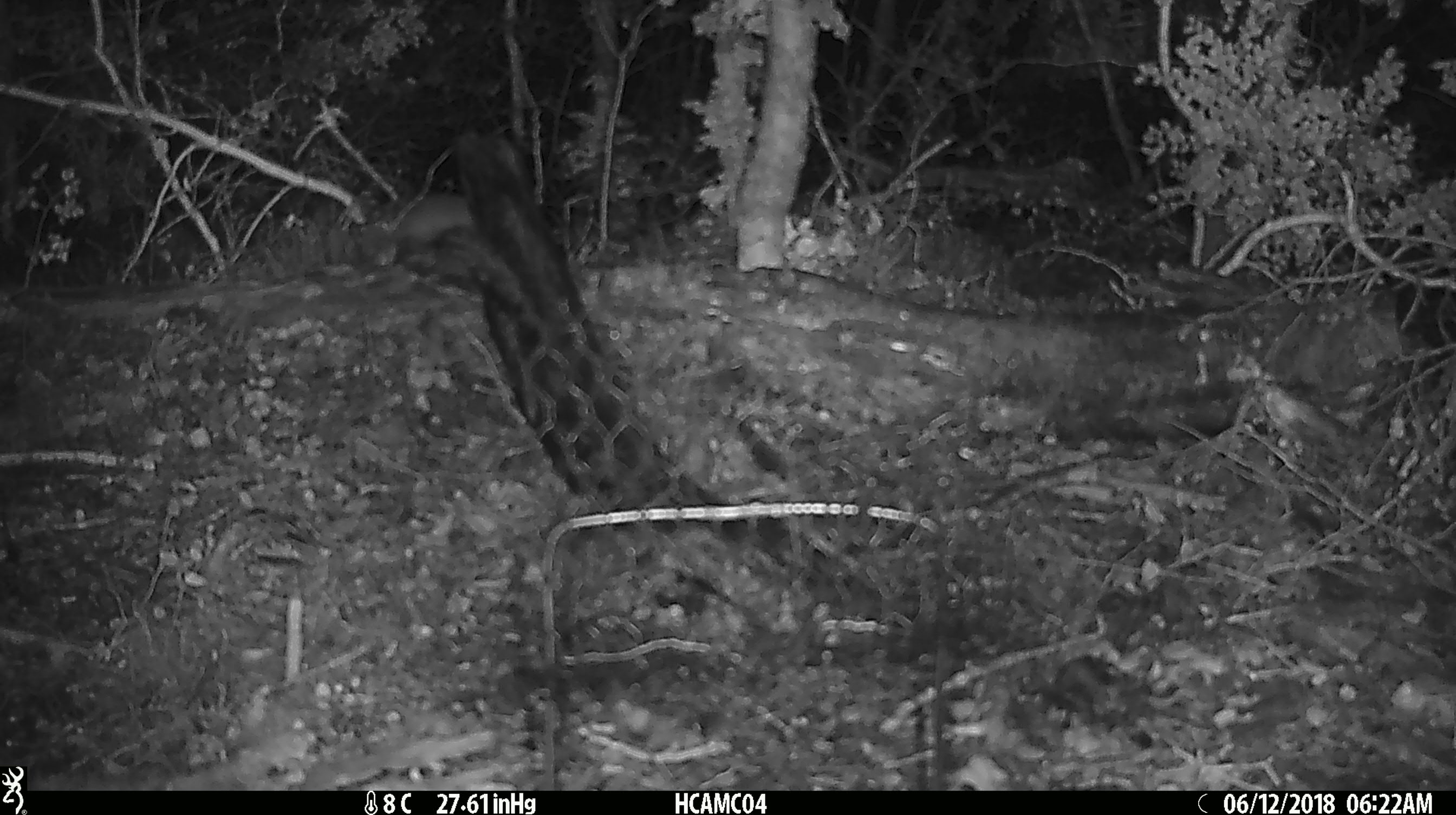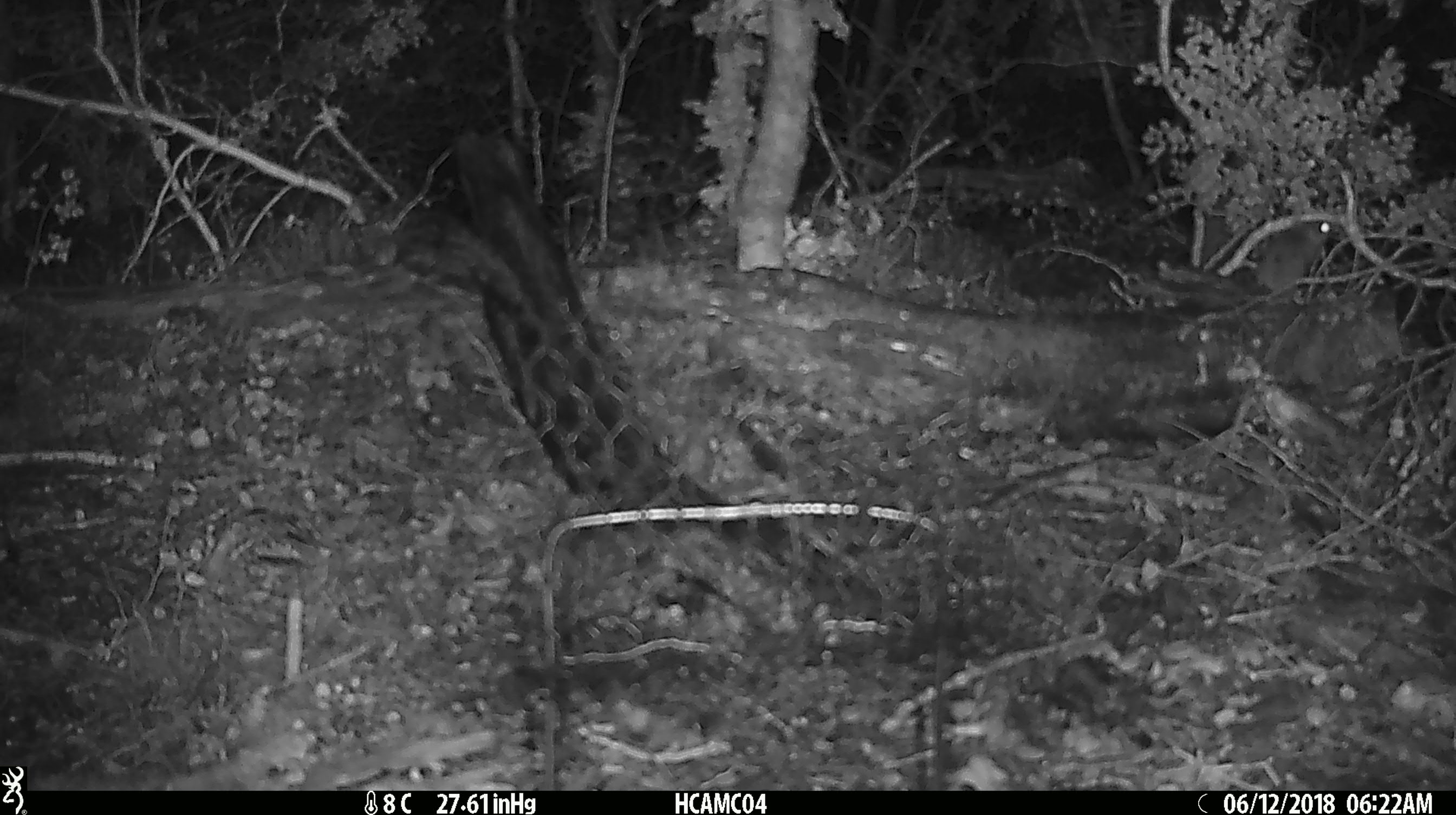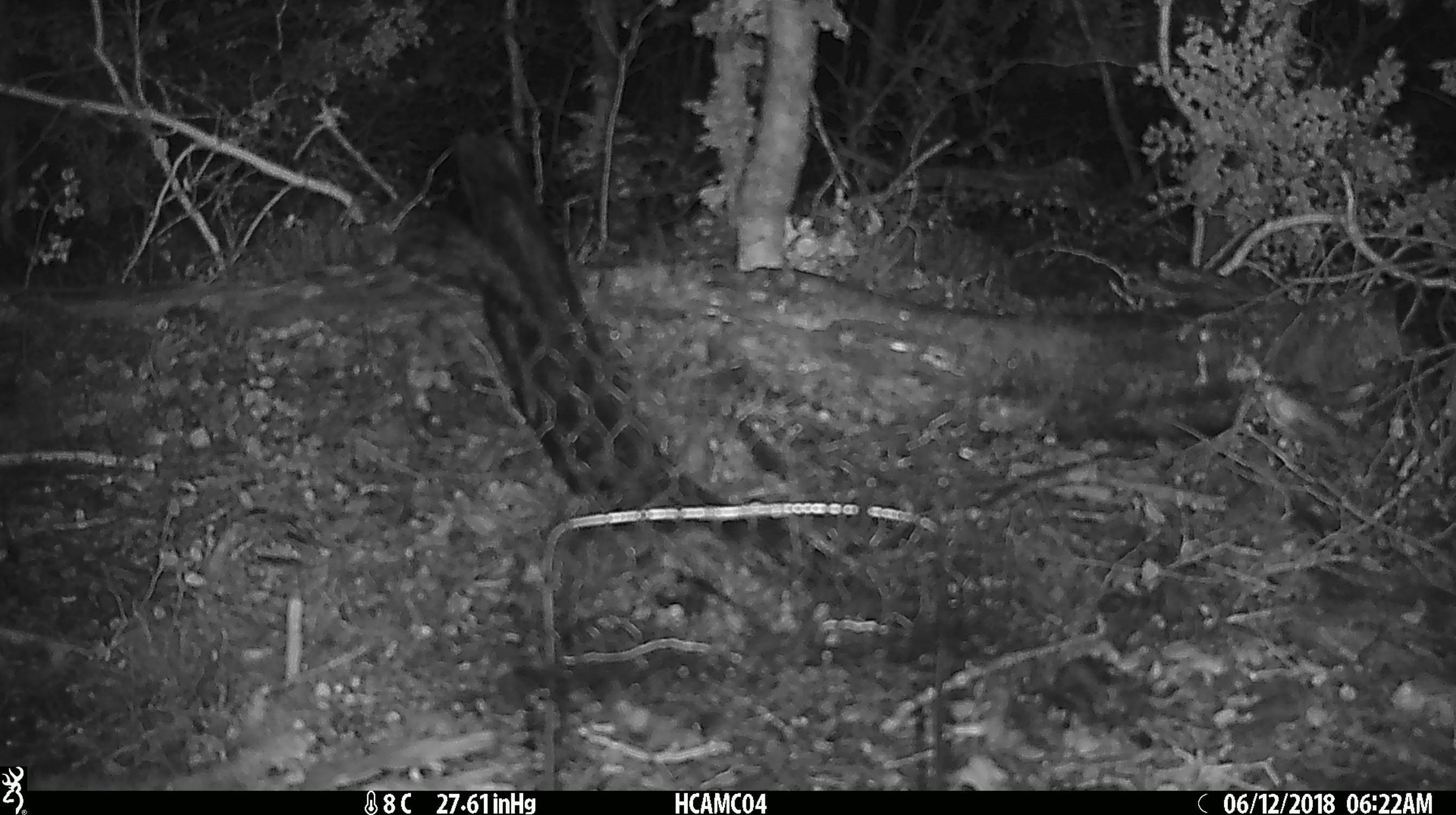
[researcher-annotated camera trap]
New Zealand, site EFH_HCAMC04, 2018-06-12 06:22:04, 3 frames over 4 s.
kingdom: Animalia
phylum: Chordata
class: Mammalia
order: Rodentia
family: Muridae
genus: Mus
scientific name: Mus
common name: mouse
Mouse (Mus).